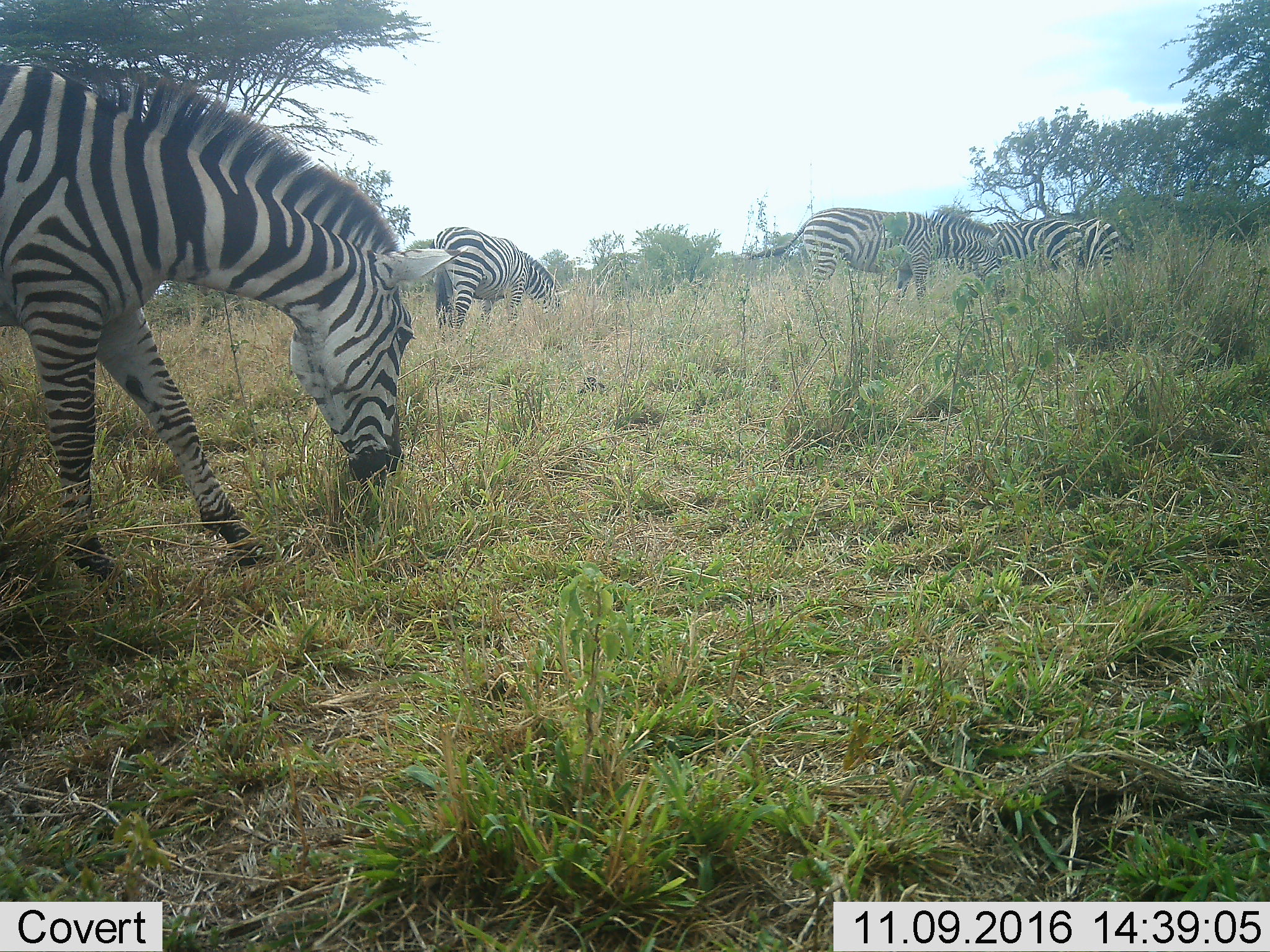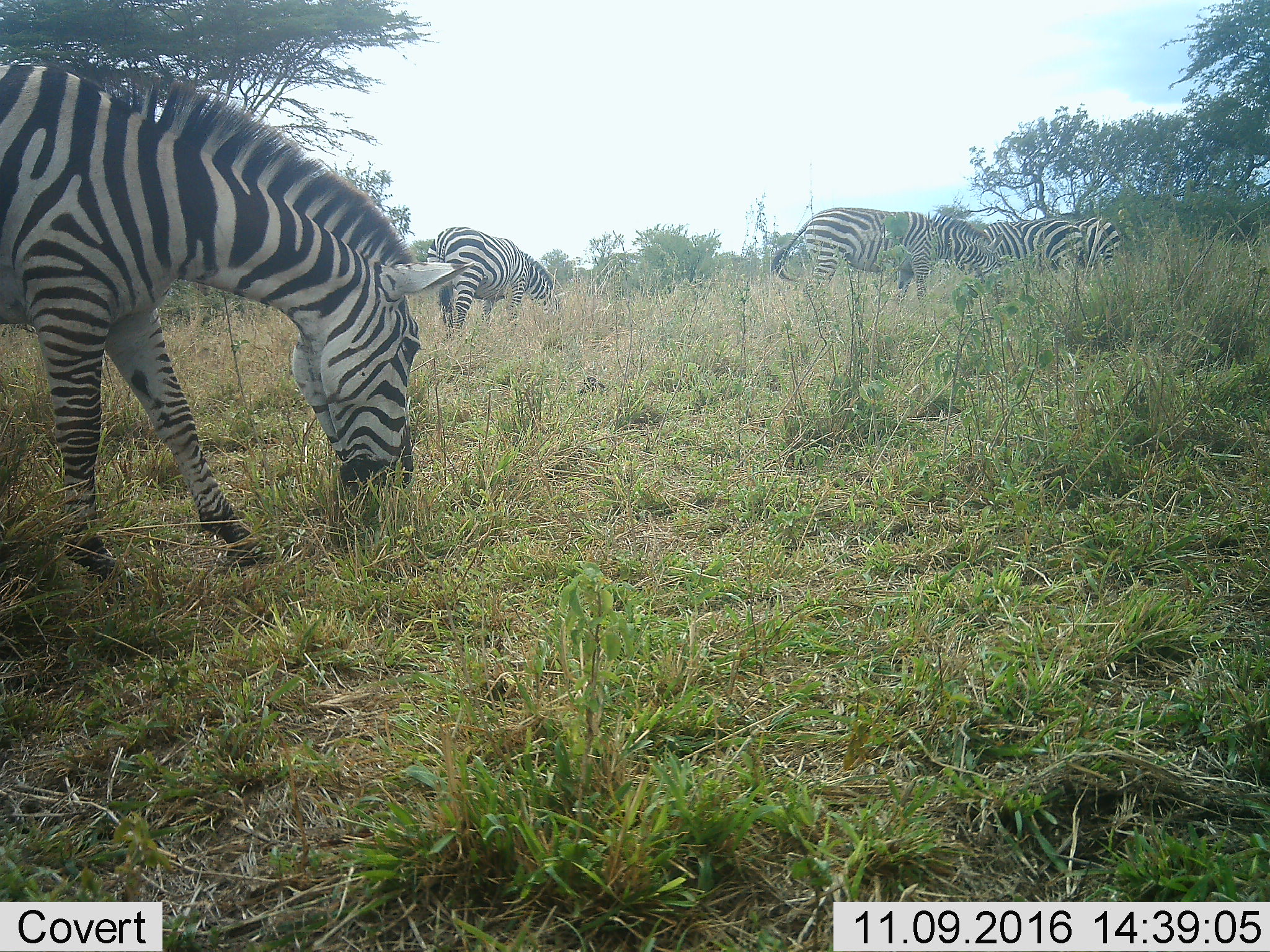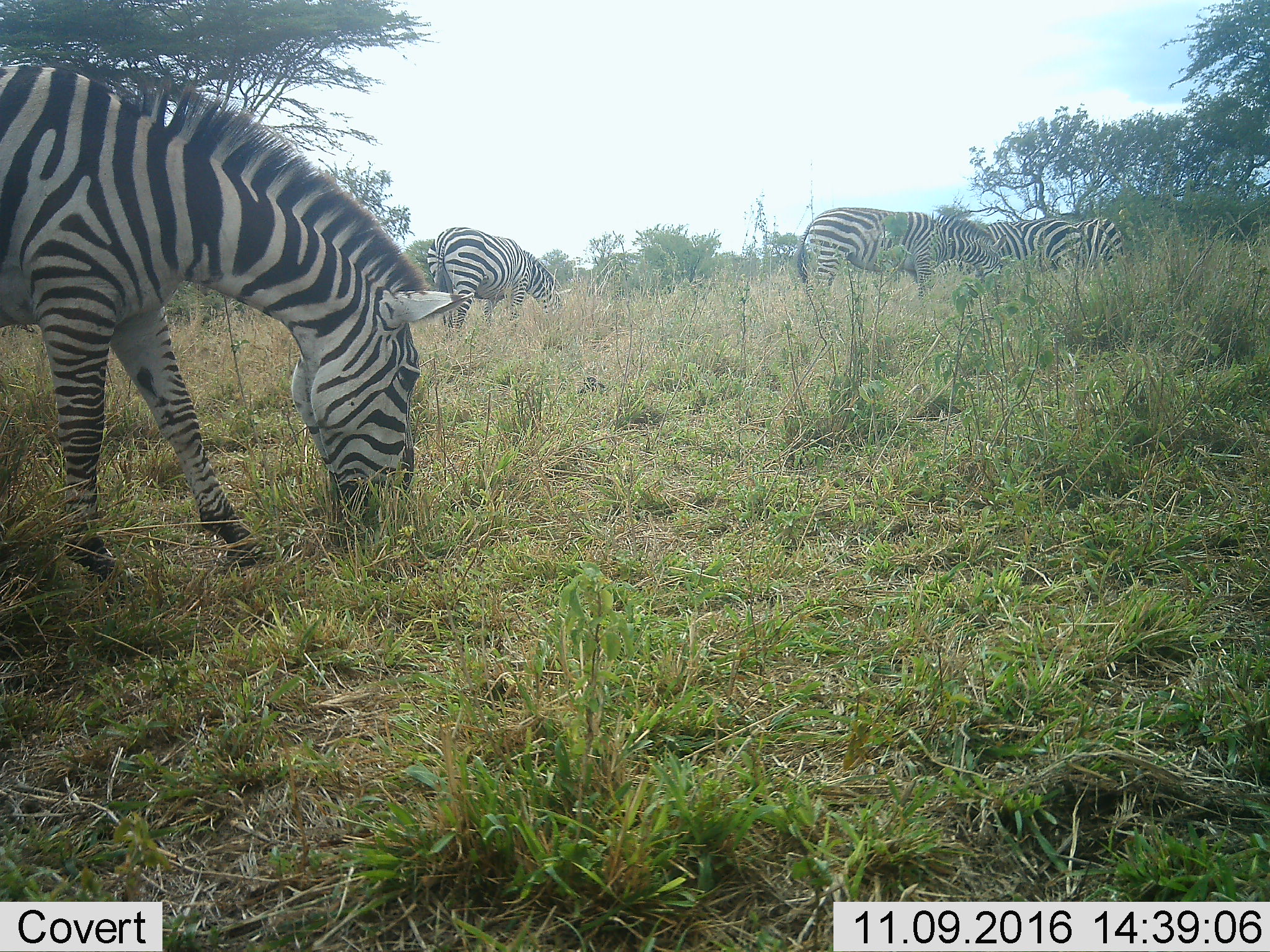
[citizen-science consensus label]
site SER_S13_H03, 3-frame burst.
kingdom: Animalia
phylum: Chordata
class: Mammalia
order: Perissodactyla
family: Equidae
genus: Equus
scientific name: Equus quagga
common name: plains zebra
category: zebraplains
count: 5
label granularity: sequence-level